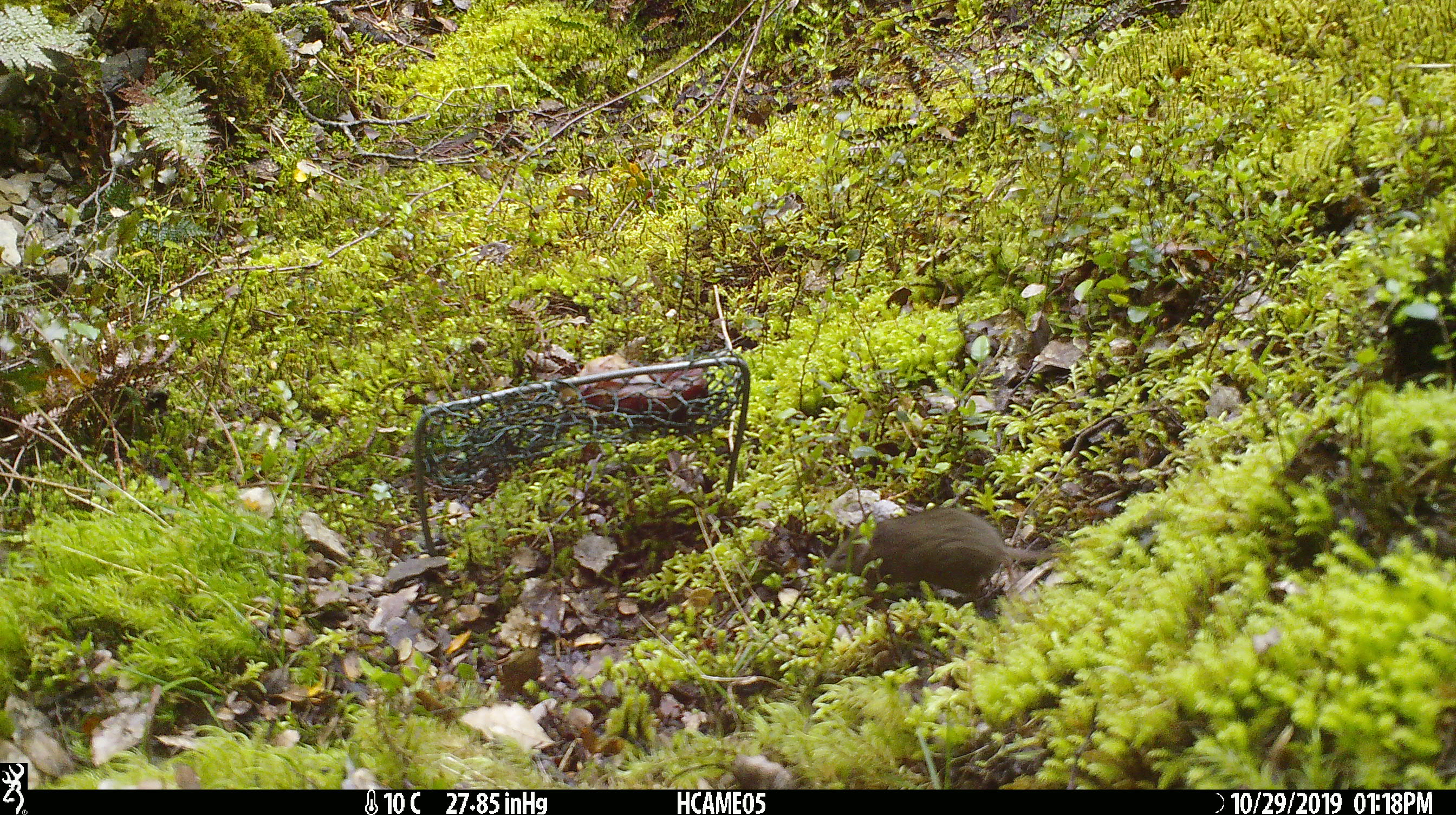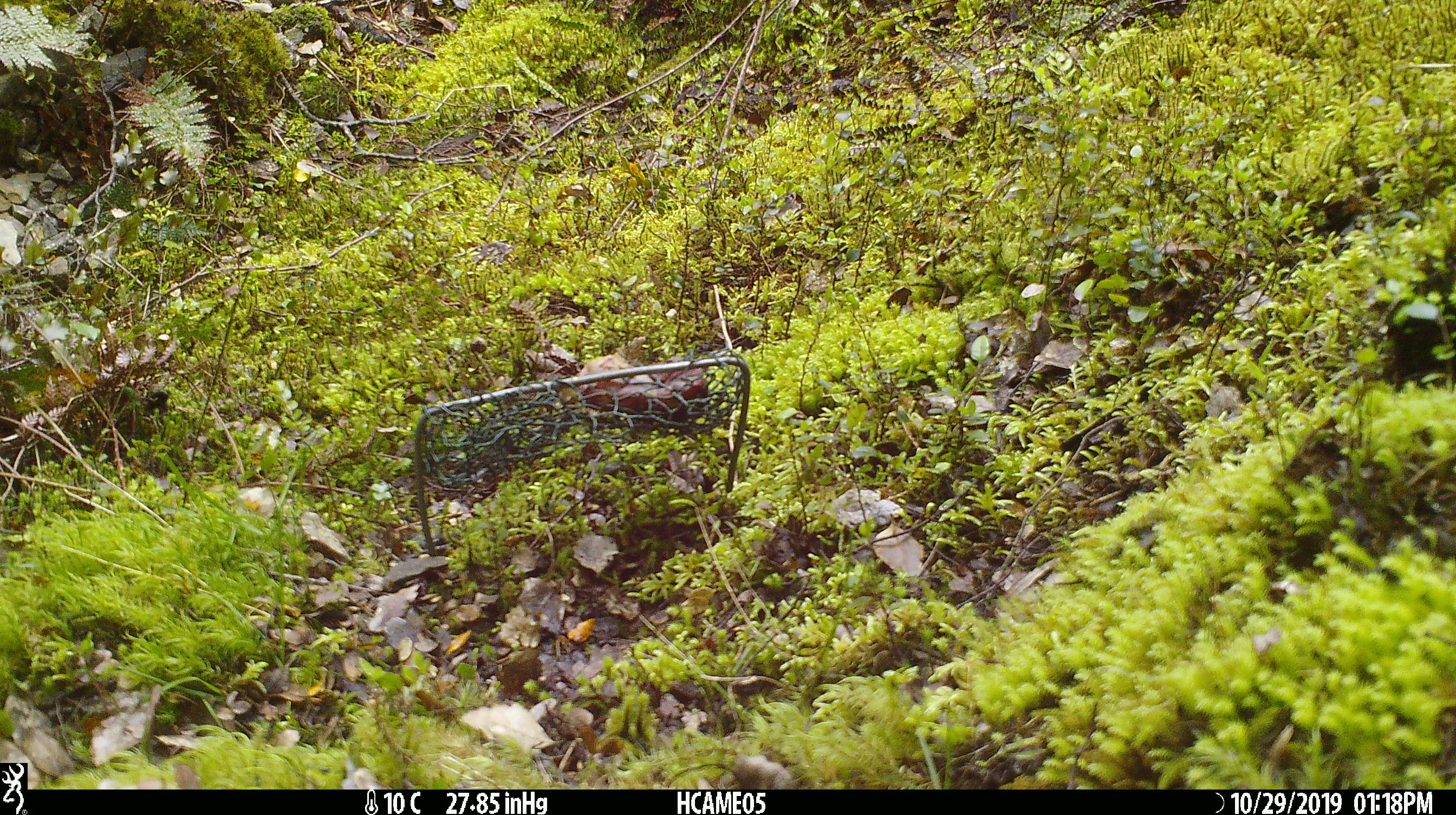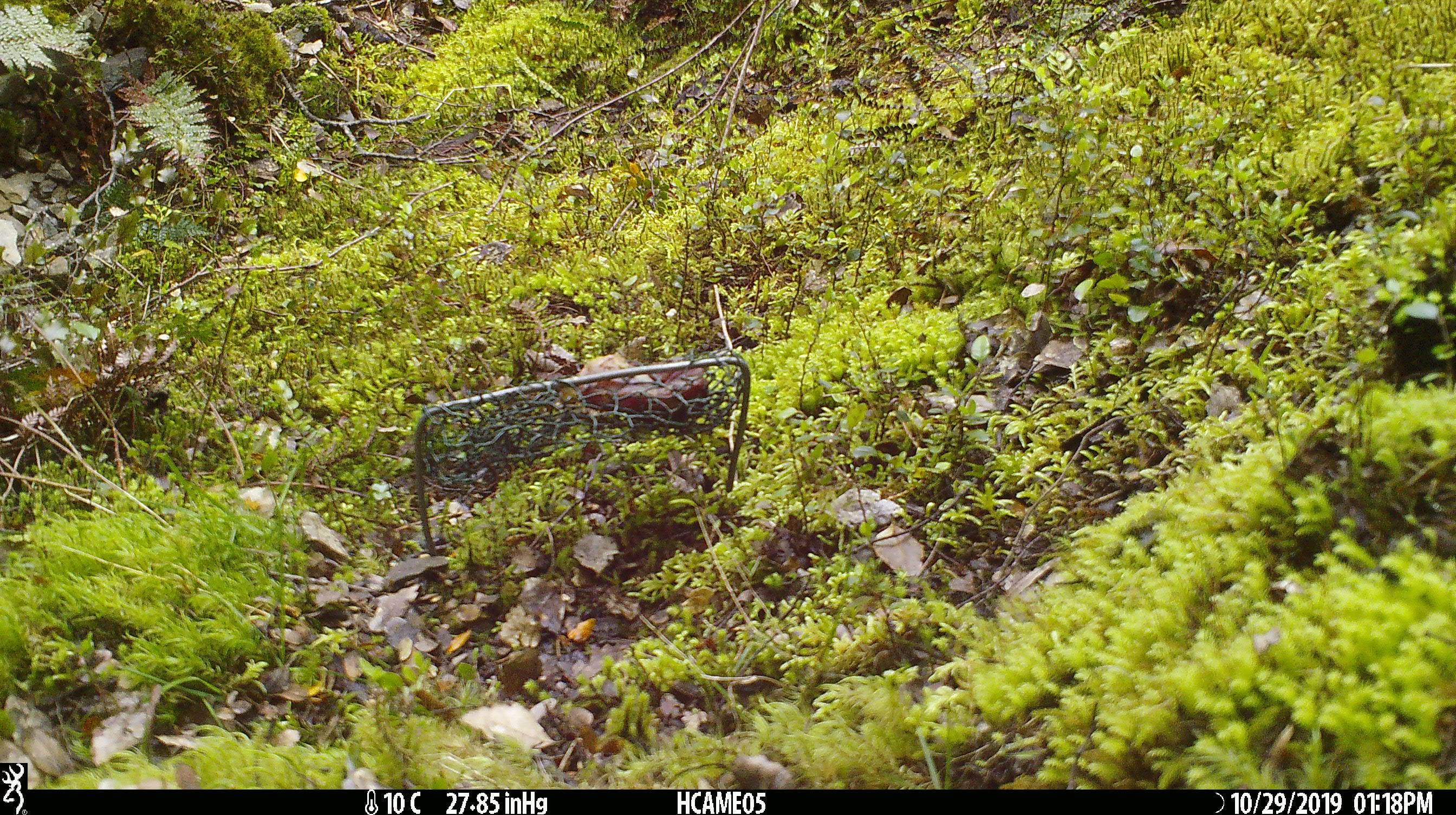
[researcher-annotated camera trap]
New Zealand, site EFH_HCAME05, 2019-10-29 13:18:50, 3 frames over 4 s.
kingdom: Animalia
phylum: Chordata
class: Mammalia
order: Rodentia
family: Muridae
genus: Mus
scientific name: Mus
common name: mouse